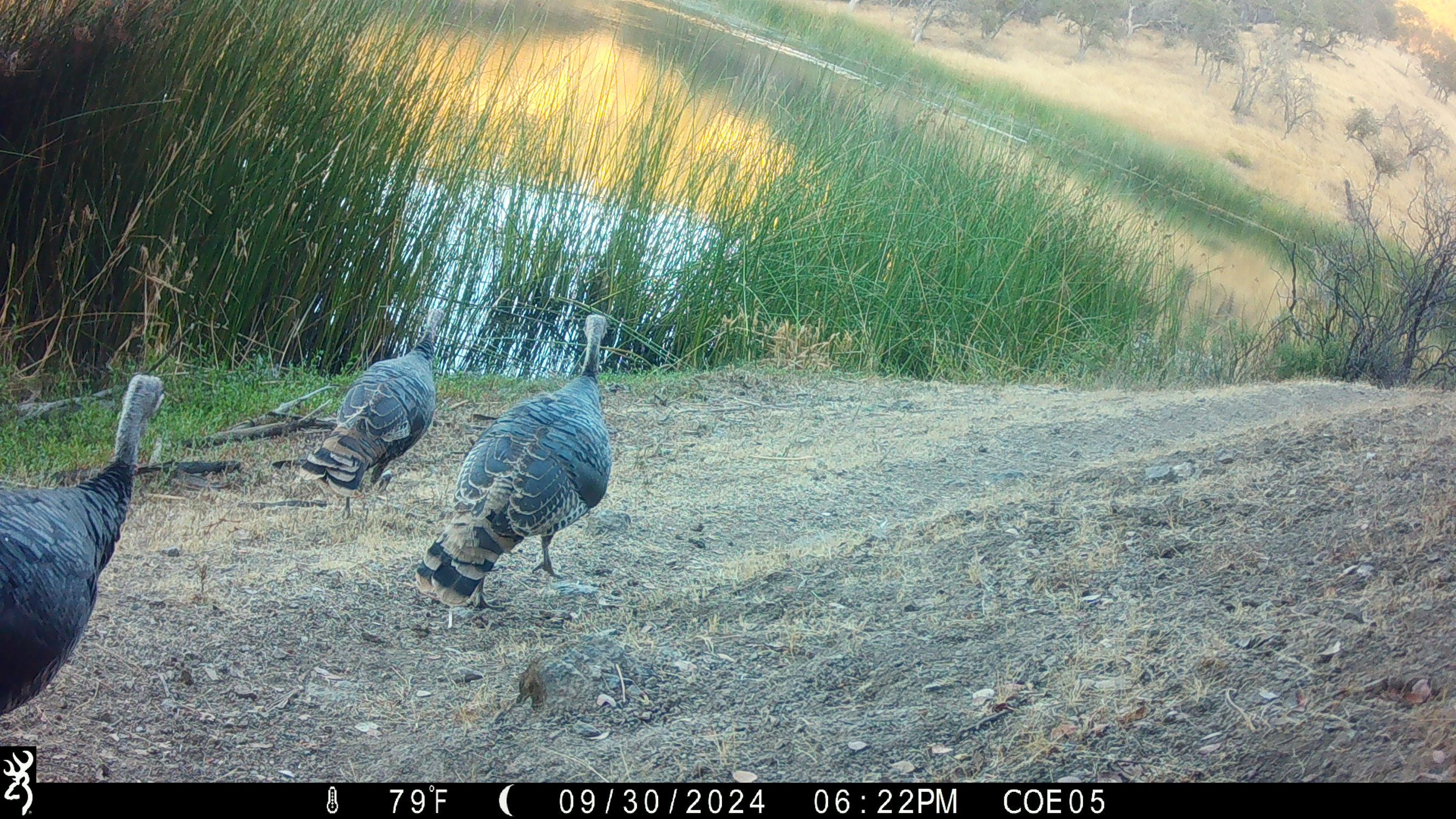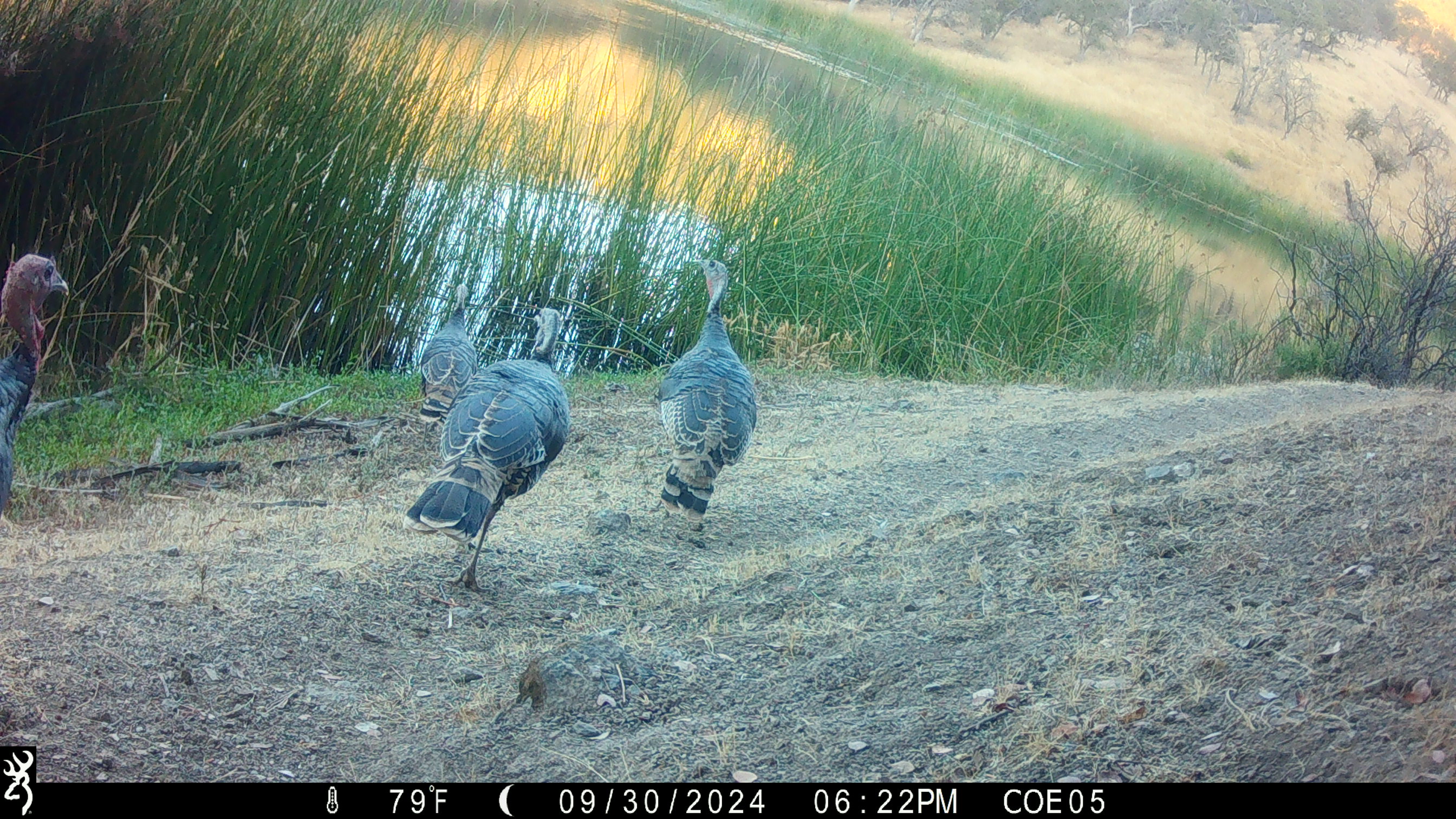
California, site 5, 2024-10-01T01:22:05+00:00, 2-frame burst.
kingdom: Animalia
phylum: Chordata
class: Aves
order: Galliformes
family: Phasianidae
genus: Meleagris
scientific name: Meleagris gallopavo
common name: turkey